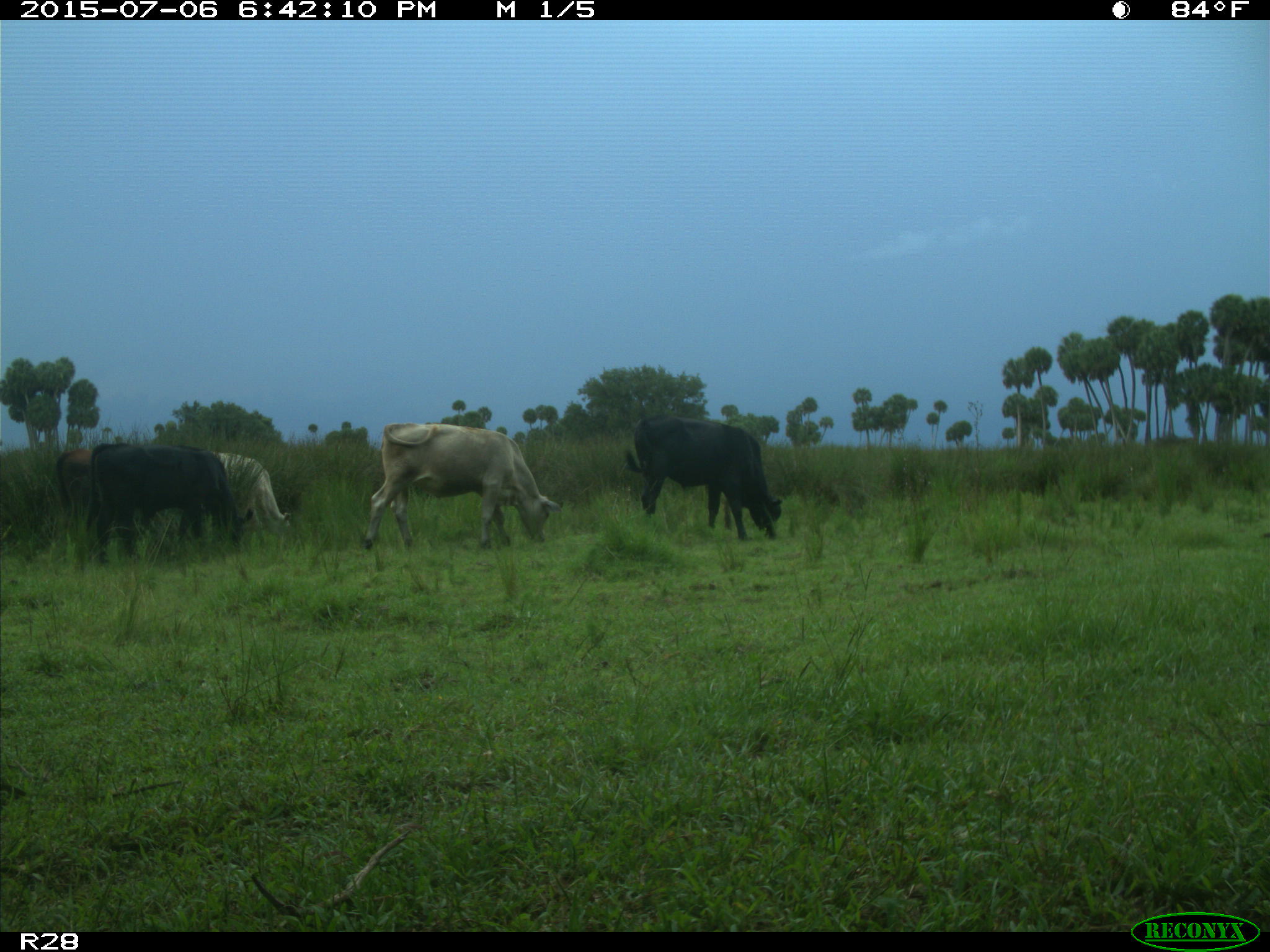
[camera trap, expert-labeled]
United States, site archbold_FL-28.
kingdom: Animalia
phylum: Chordata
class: Mammalia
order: Artiodactyla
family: Bovidae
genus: Bos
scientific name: Bos taurus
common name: domestic cow